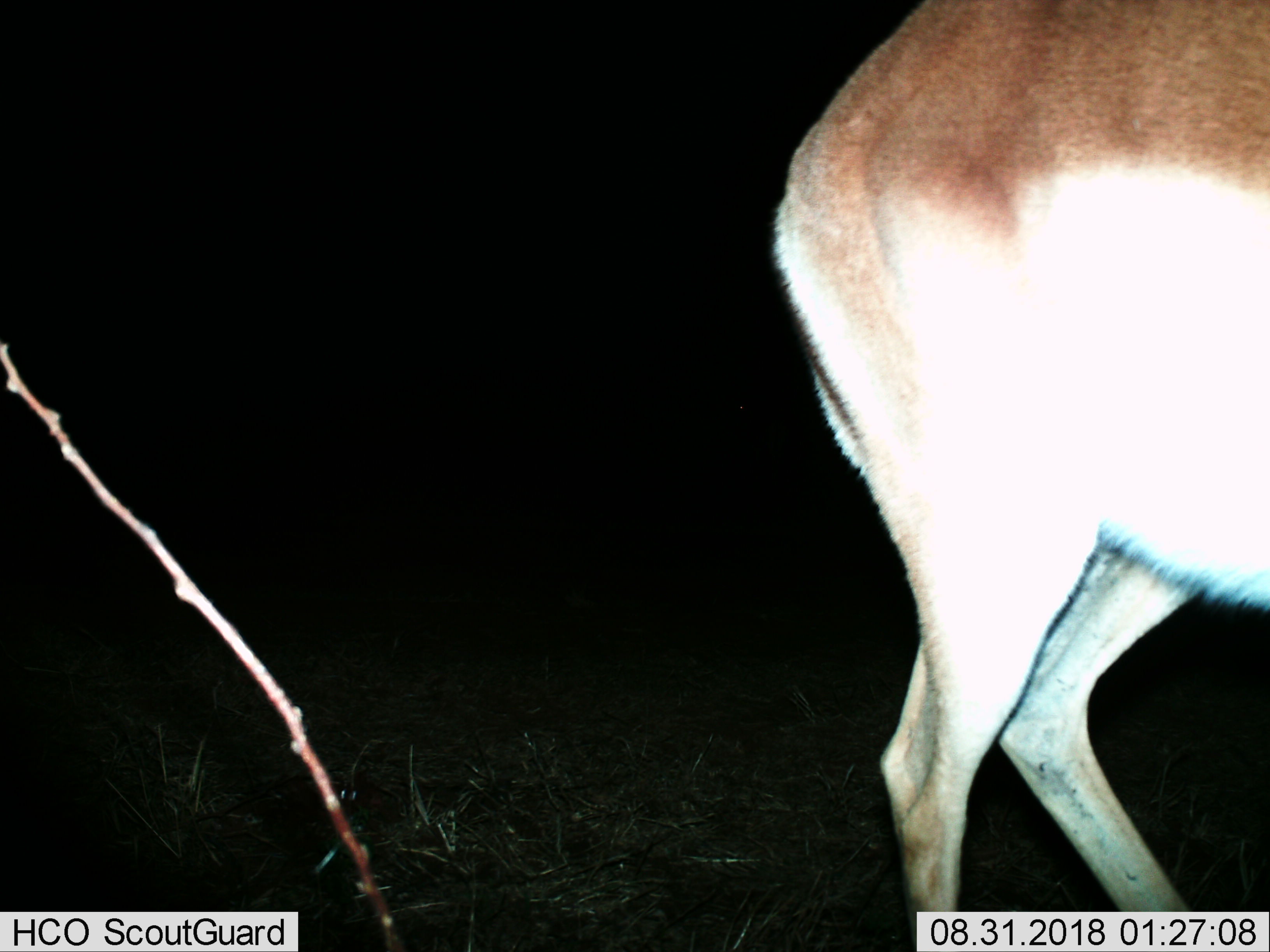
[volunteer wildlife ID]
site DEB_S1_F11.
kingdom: Animalia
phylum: Chordata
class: Mammalia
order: Artiodactyla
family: Bovidae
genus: Aepyceros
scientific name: Aepyceros melampus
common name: impala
Impala (Aepyceros melampus), count 1. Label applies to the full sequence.